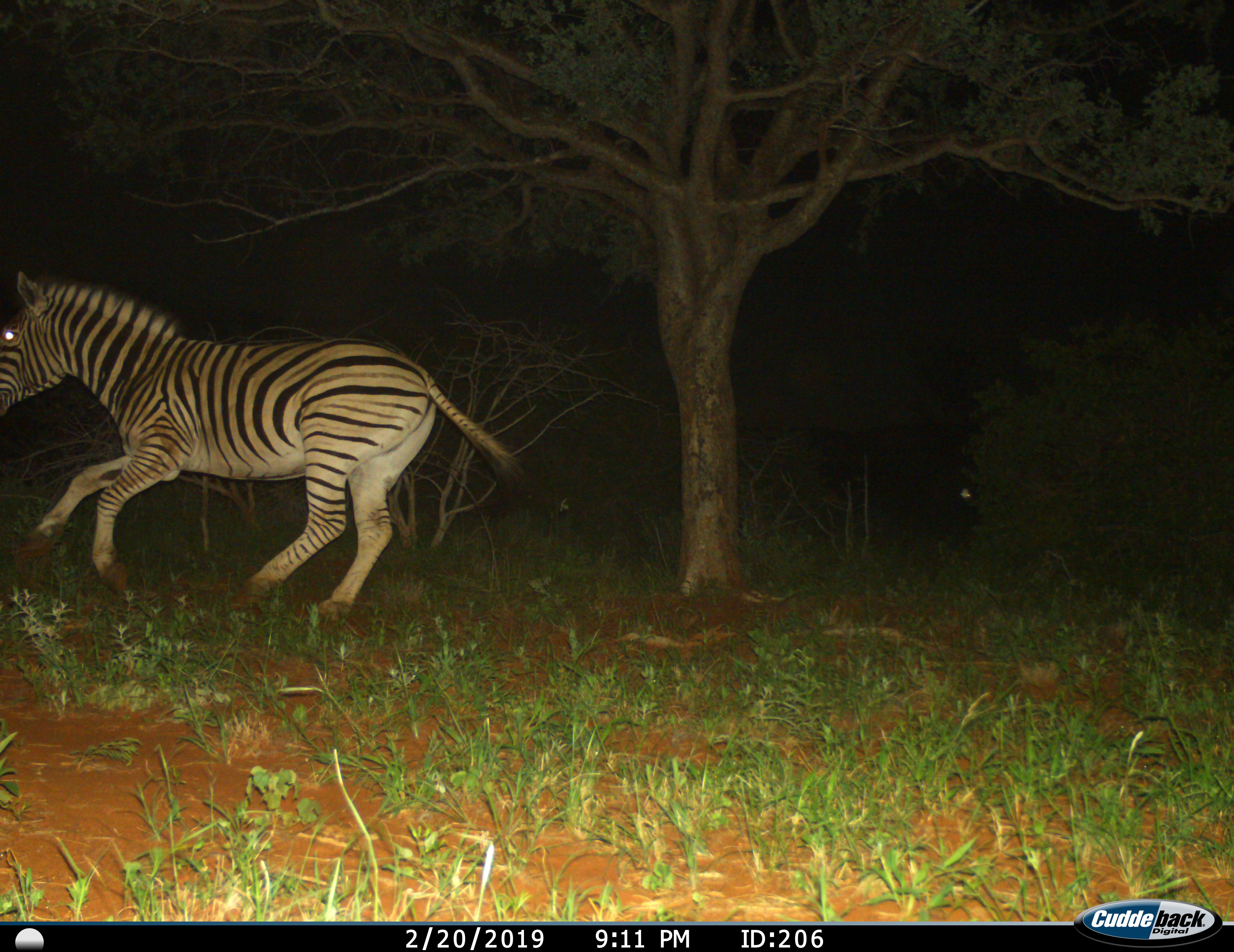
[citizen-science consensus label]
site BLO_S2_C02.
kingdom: Animalia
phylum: Chordata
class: Mammalia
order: Perissodactyla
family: Equidae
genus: Equus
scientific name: Equus quagga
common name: plains zebra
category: zebraplains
Zebraplains (plains zebra) (Equus quagga), count 1. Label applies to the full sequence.